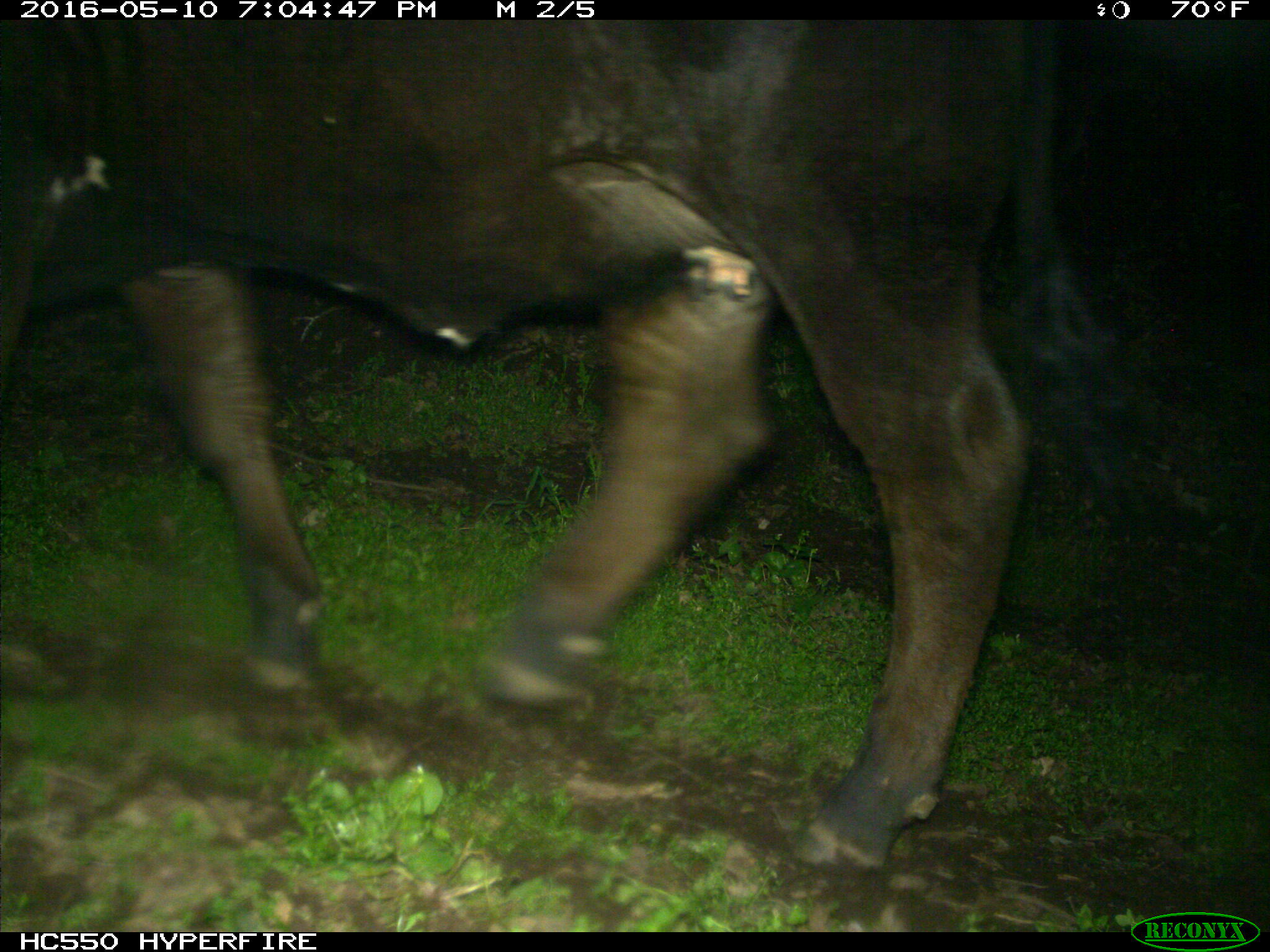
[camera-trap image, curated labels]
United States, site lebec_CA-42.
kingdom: Animalia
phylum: Chordata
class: Mammalia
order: Artiodactyla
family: Bovidae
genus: Bos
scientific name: Bos taurus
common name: domestic cow